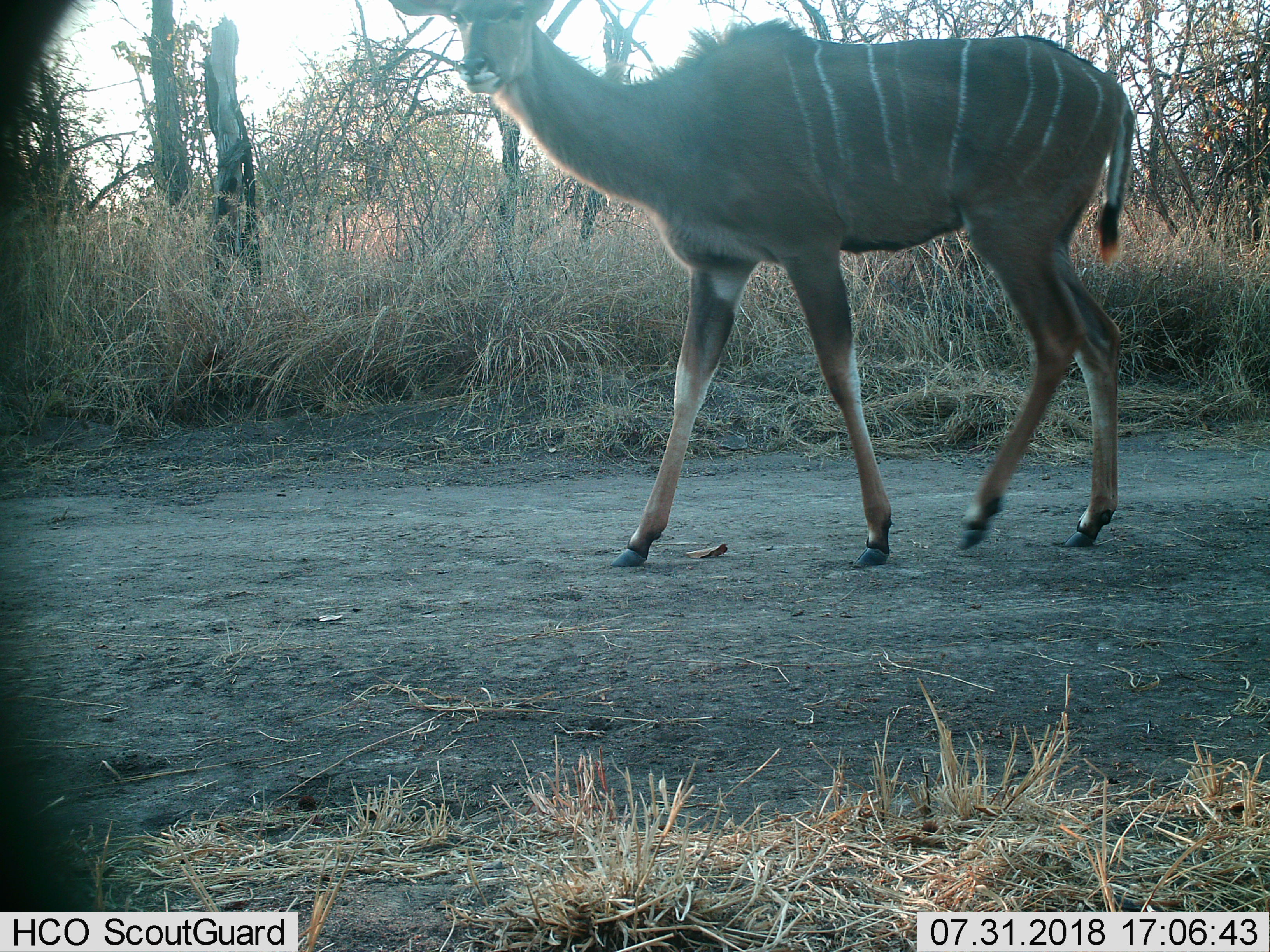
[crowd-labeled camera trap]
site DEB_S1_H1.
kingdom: Animalia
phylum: Chordata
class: Mammalia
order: Artiodactyla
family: Bovidae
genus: Tragelaphus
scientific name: Tragelaphus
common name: kudu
Kudu (Tragelaphus), count 1. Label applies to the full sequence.